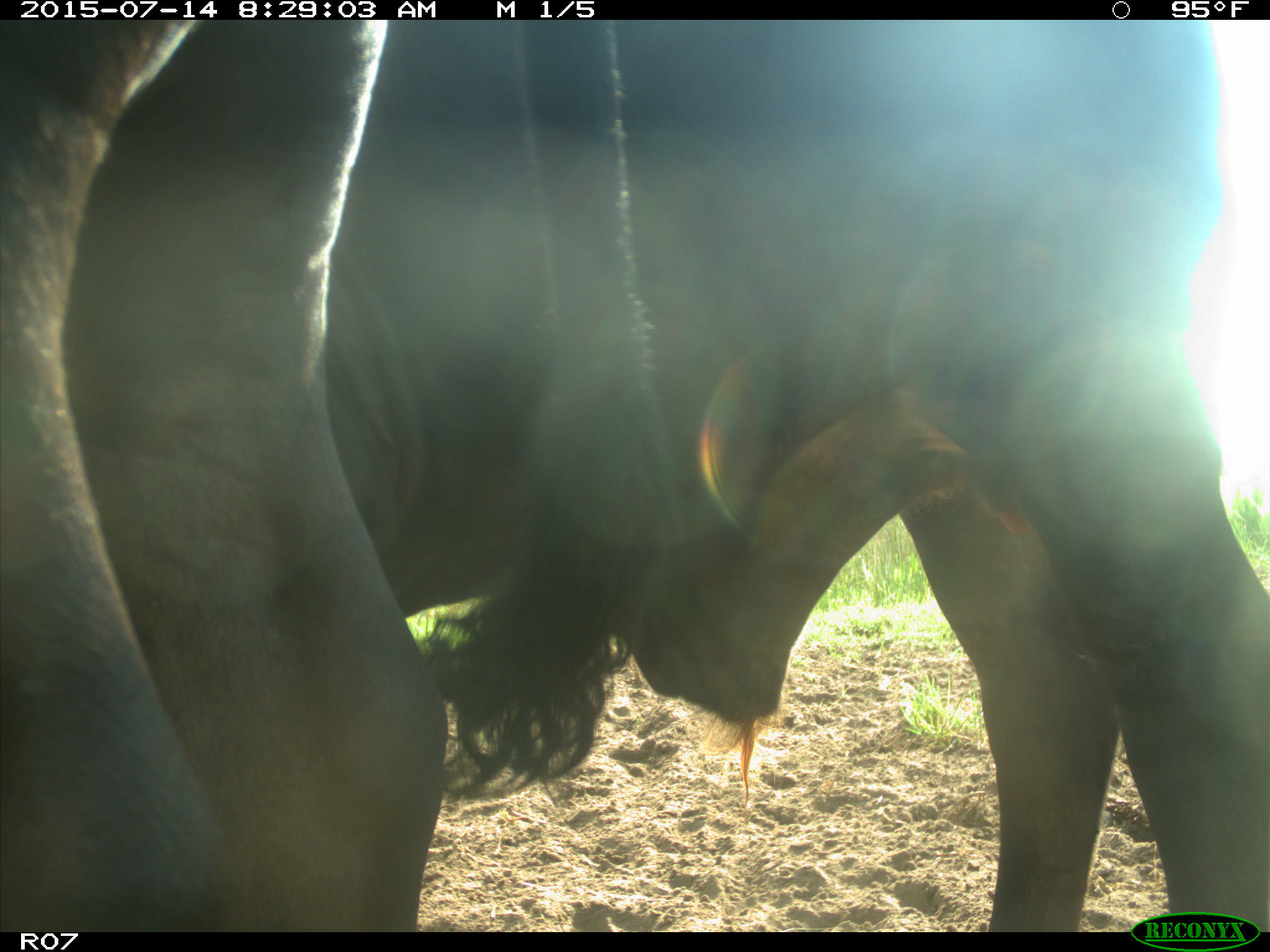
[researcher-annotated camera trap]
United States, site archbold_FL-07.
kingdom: Animalia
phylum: Chordata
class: Mammalia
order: Artiodactyla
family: Bovidae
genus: Bos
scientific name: Bos taurus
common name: domestic cow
Bos taurus (domestic cow).